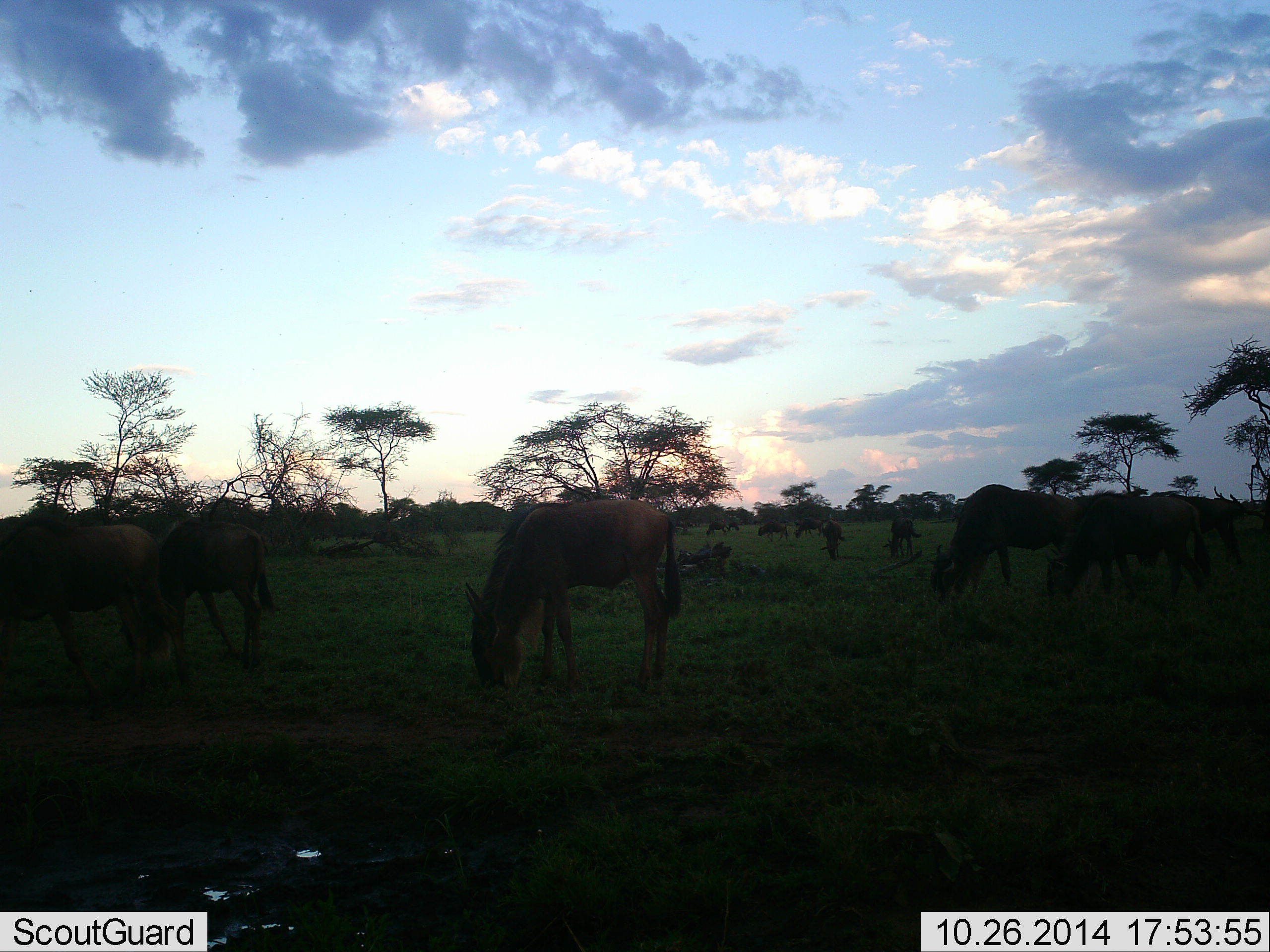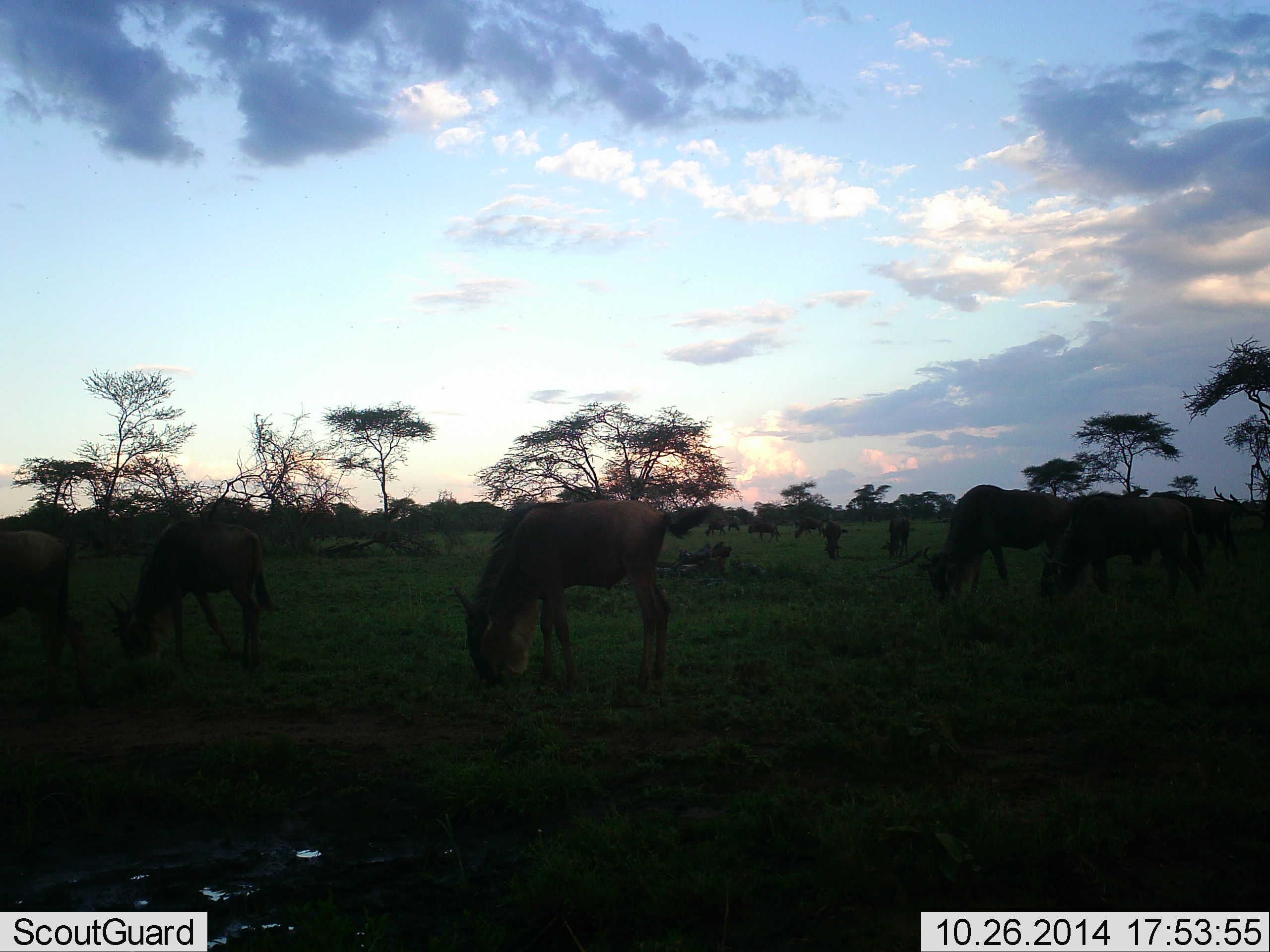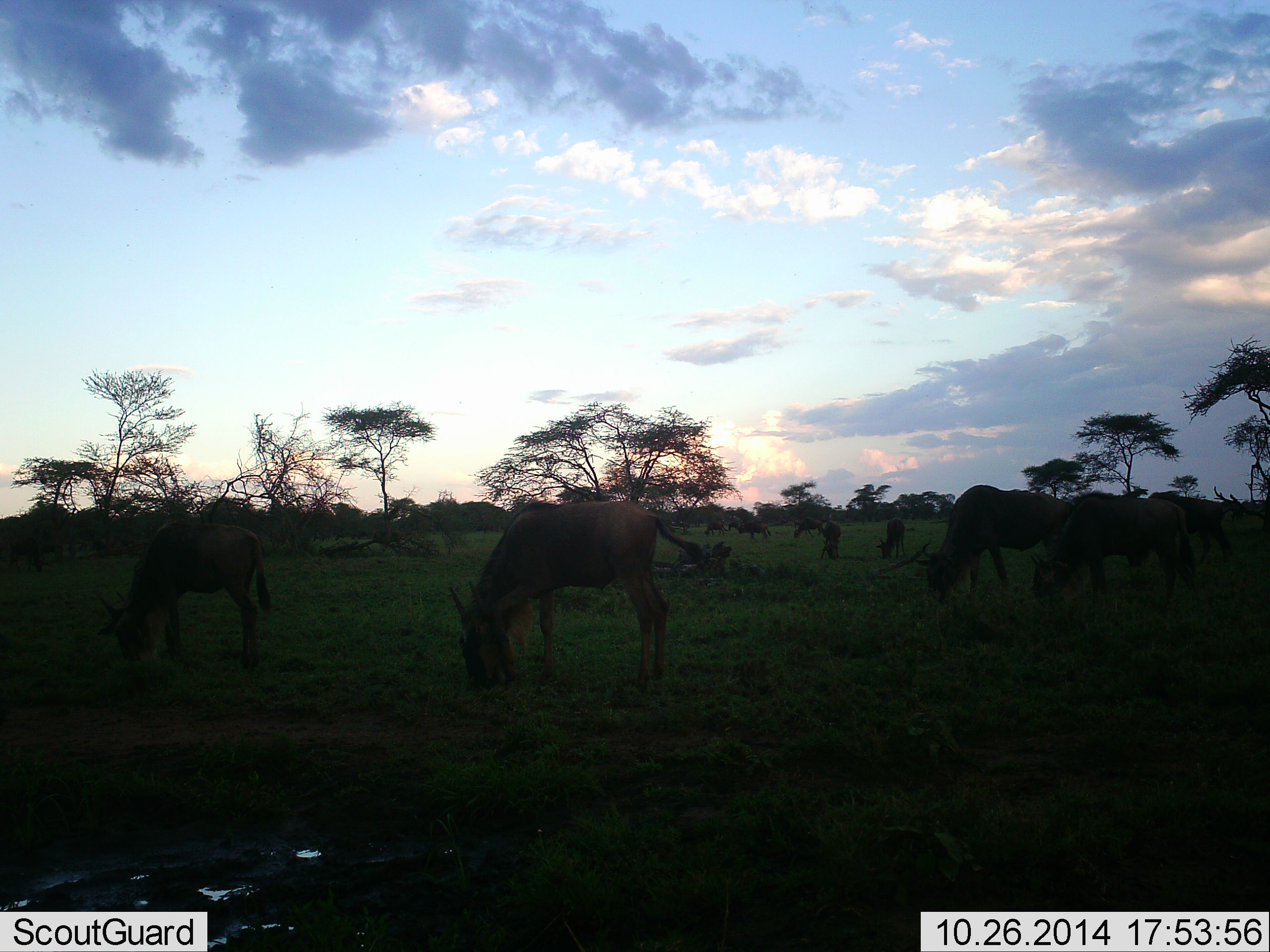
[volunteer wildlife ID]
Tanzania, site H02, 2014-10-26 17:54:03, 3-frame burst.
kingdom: Animalia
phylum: Chordata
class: Mammalia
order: Artiodactyla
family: Bovidae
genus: Connochaetes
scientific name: Connochaetes taurinus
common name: blue wildebeest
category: wildebeest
Wildebeest (blue wildebeest) (Connochaetes taurinus), count 11-50. Behavior (volunteer vote fractions): standing 30%, resting 10%, moving 30%, interacting 10%. Young present (vote fraction): 0%. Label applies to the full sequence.